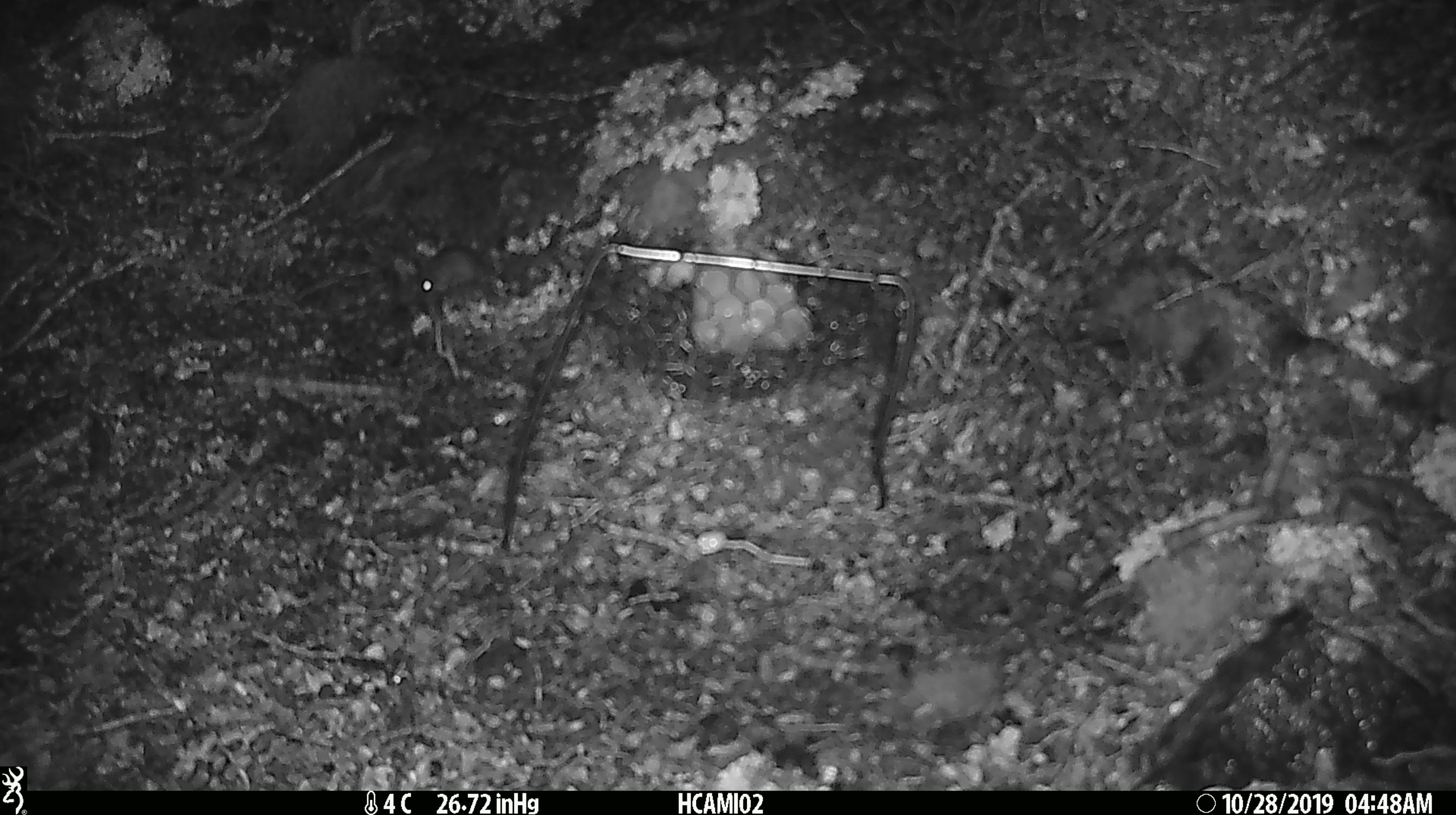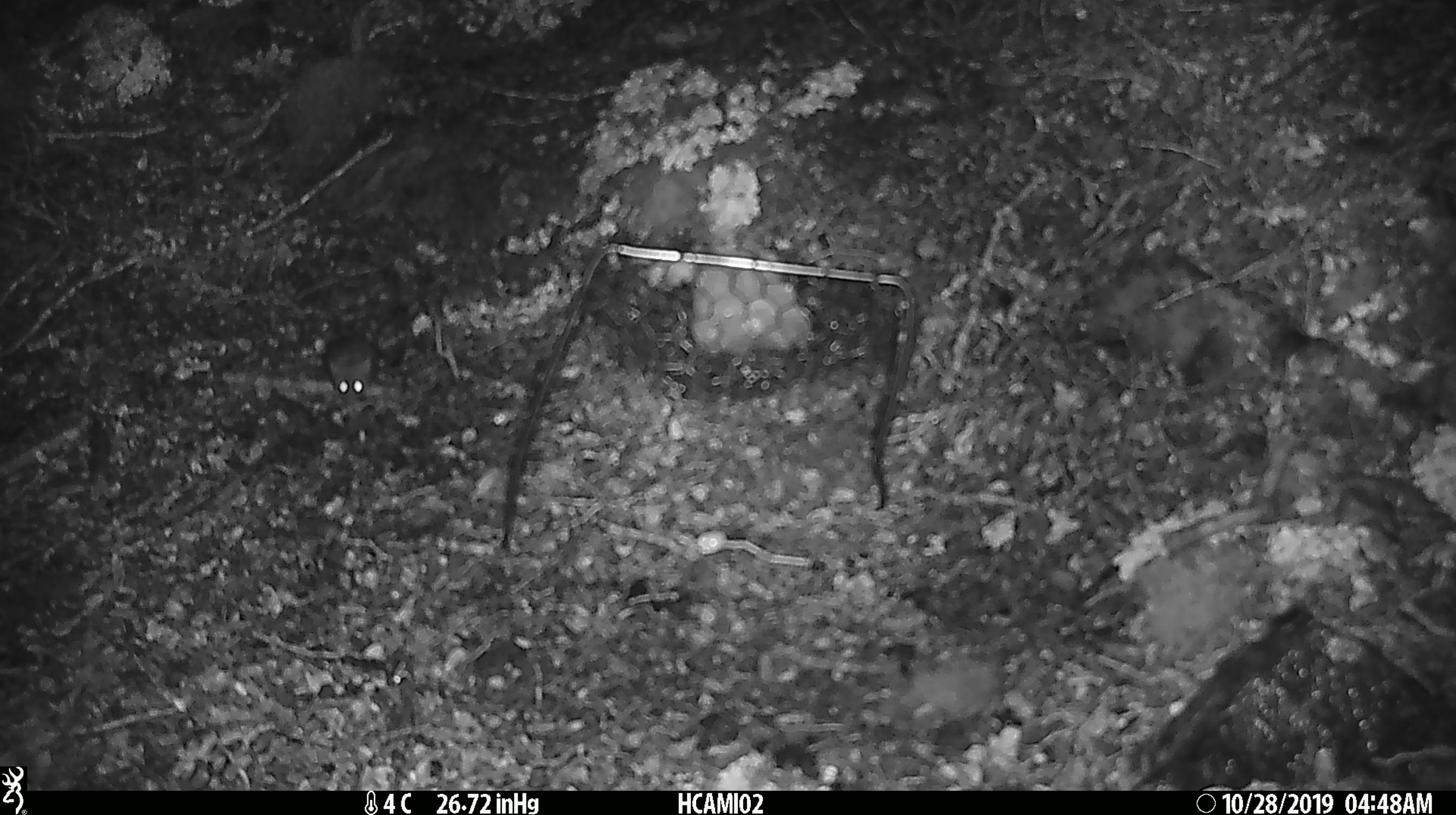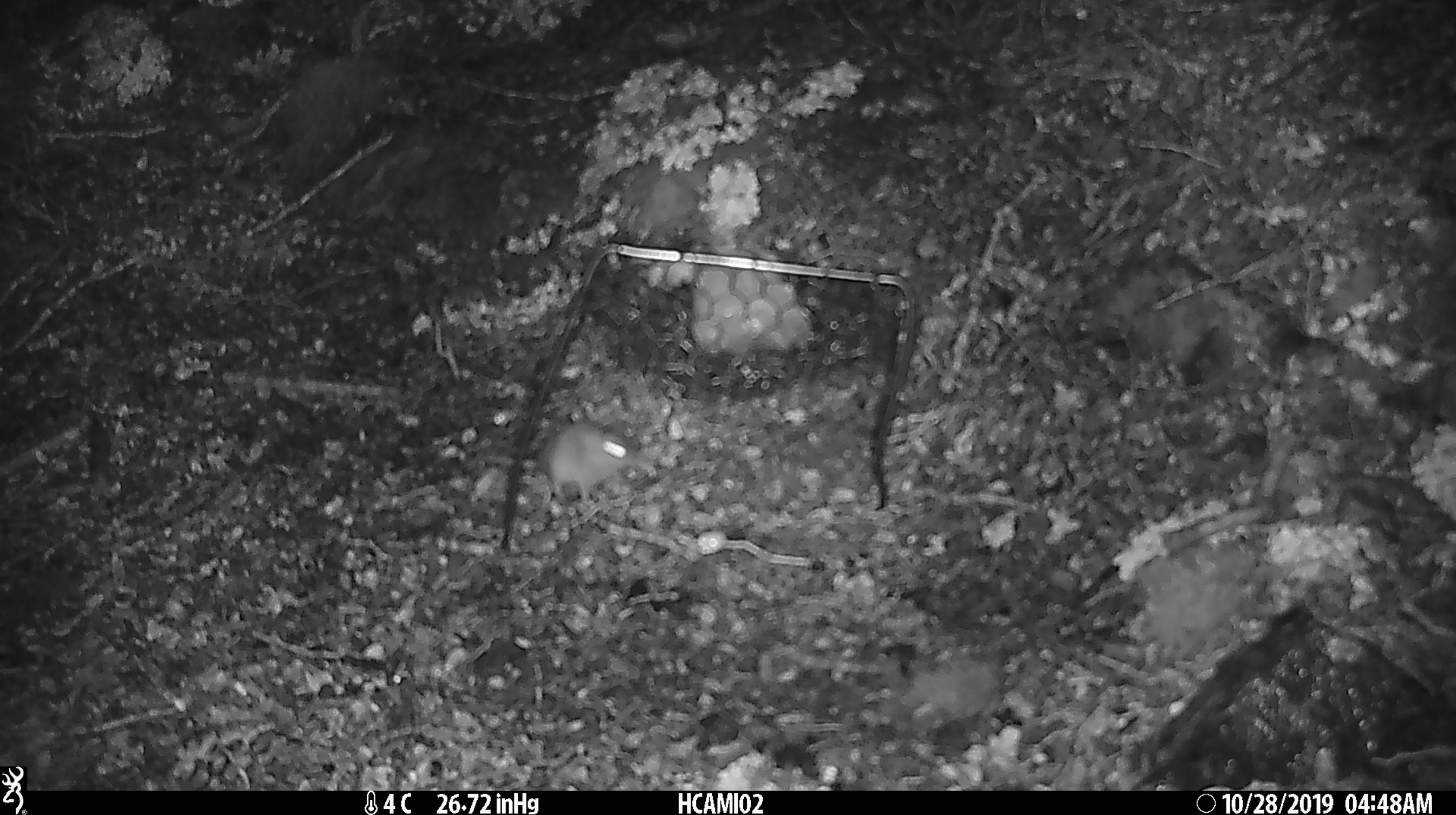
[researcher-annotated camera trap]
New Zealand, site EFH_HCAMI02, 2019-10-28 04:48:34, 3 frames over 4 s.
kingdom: Animalia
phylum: Chordata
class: Mammalia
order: Rodentia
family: Muridae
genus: Mus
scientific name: Mus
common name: mouse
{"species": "mouse (Mus)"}